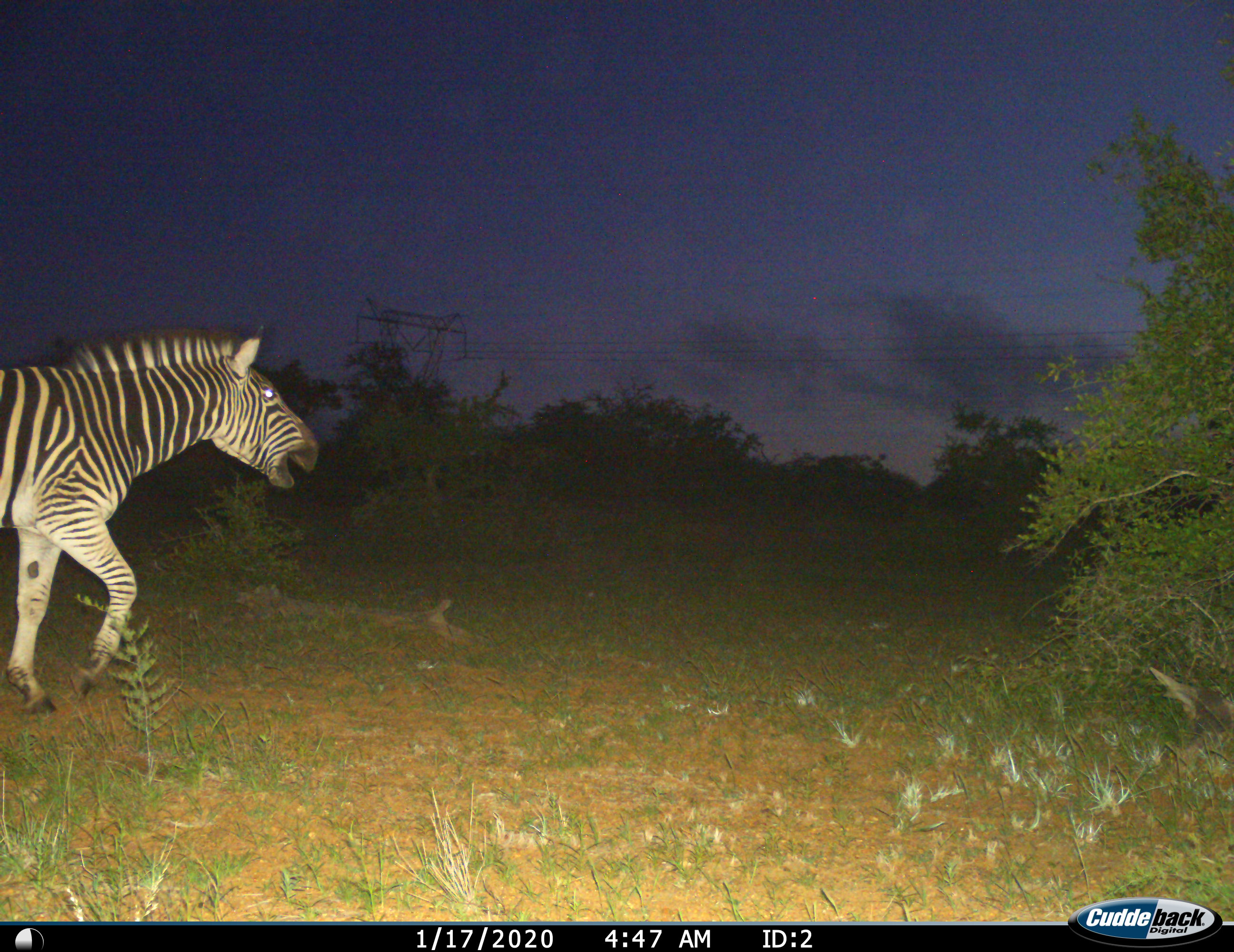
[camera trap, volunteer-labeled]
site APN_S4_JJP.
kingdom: Animalia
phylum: Chordata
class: Mammalia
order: Perissodactyla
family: Equidae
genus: Equus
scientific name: Equus quagga burchellii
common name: burchell's zebra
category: zebraburchells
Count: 1.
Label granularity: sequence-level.